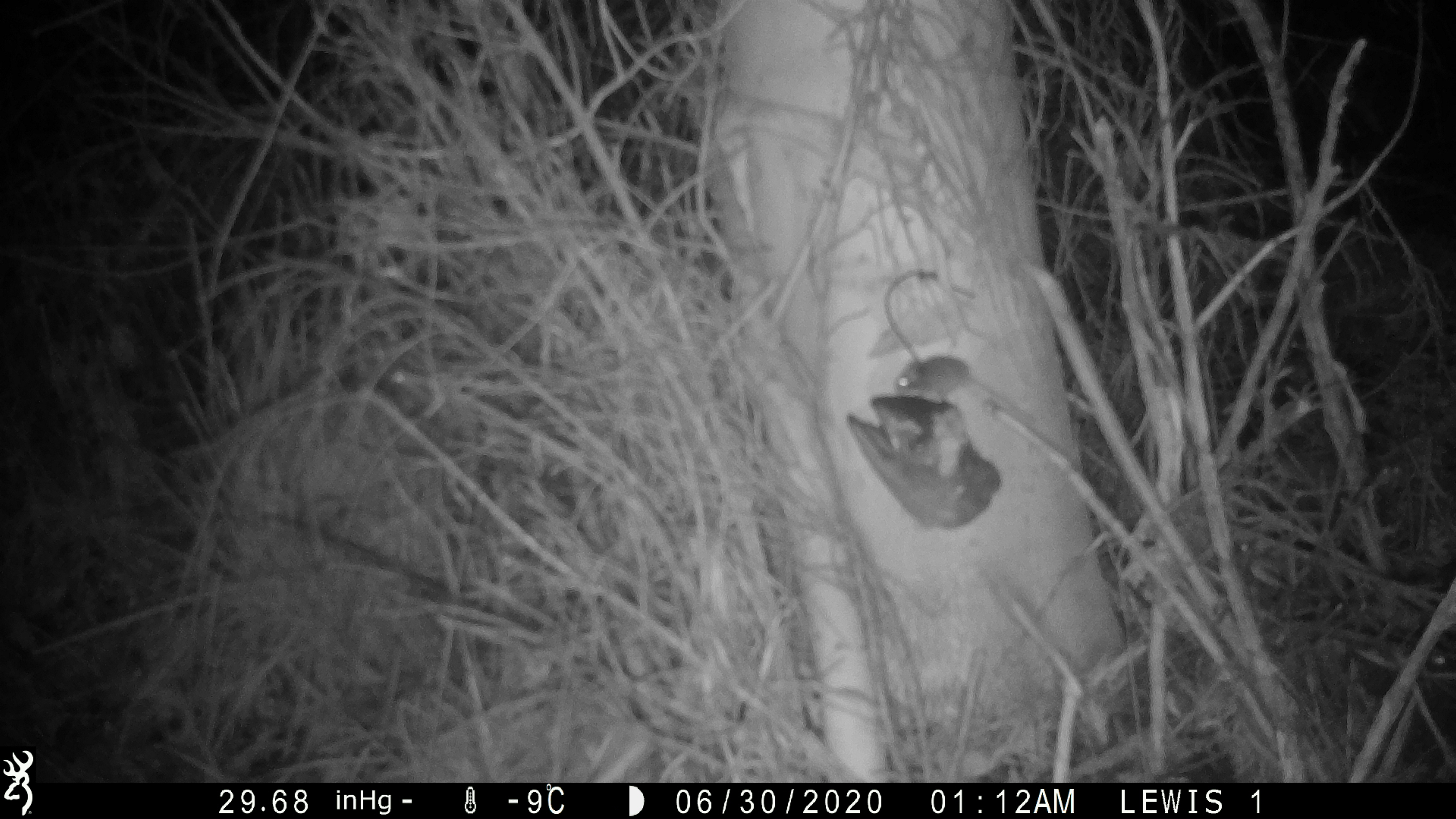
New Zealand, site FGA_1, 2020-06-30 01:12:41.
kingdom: Animalia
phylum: Chordata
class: Mammalia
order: Rodentia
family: Muridae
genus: Mus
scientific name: Mus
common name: mouse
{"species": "mouse (Mus)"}